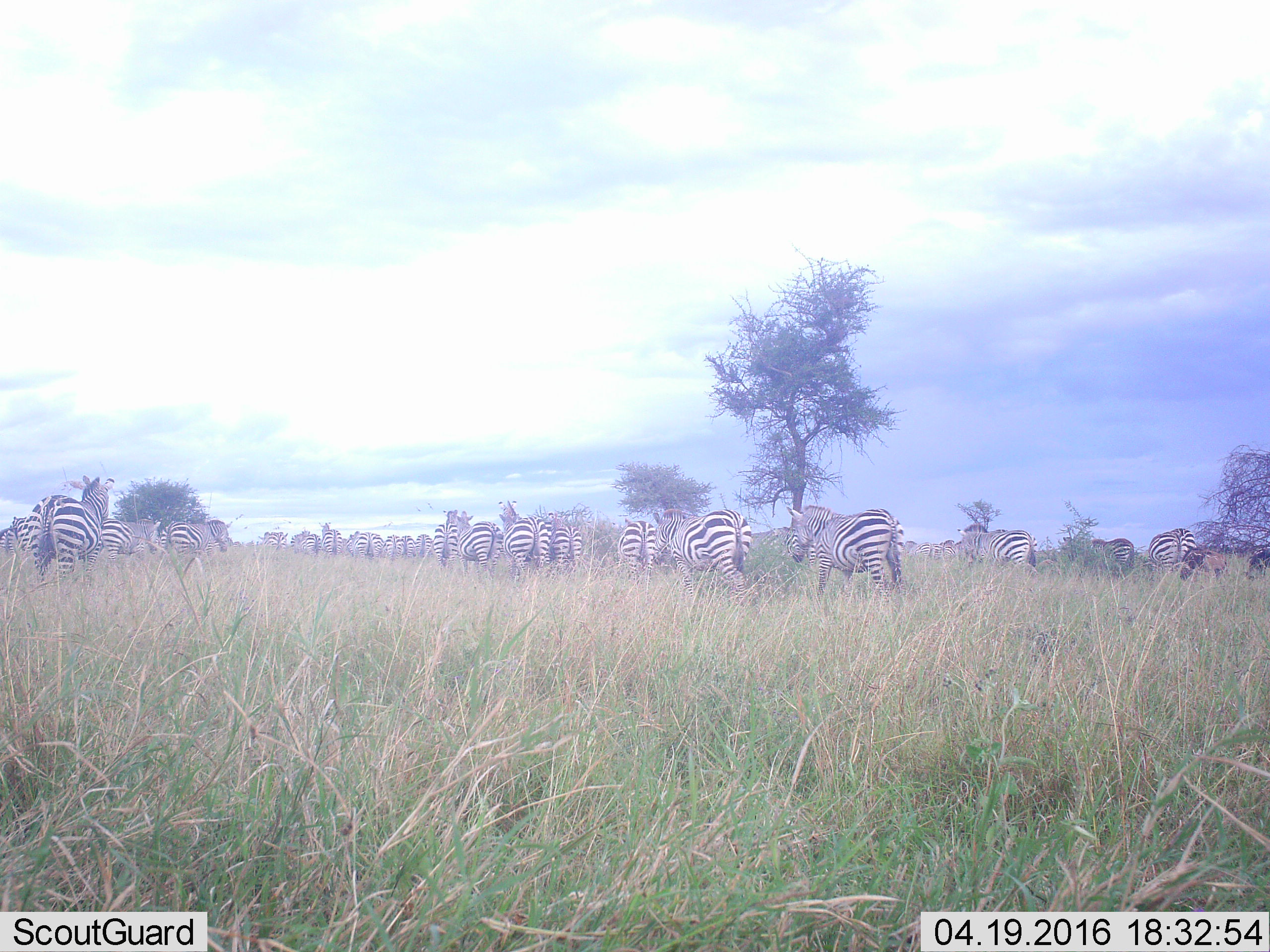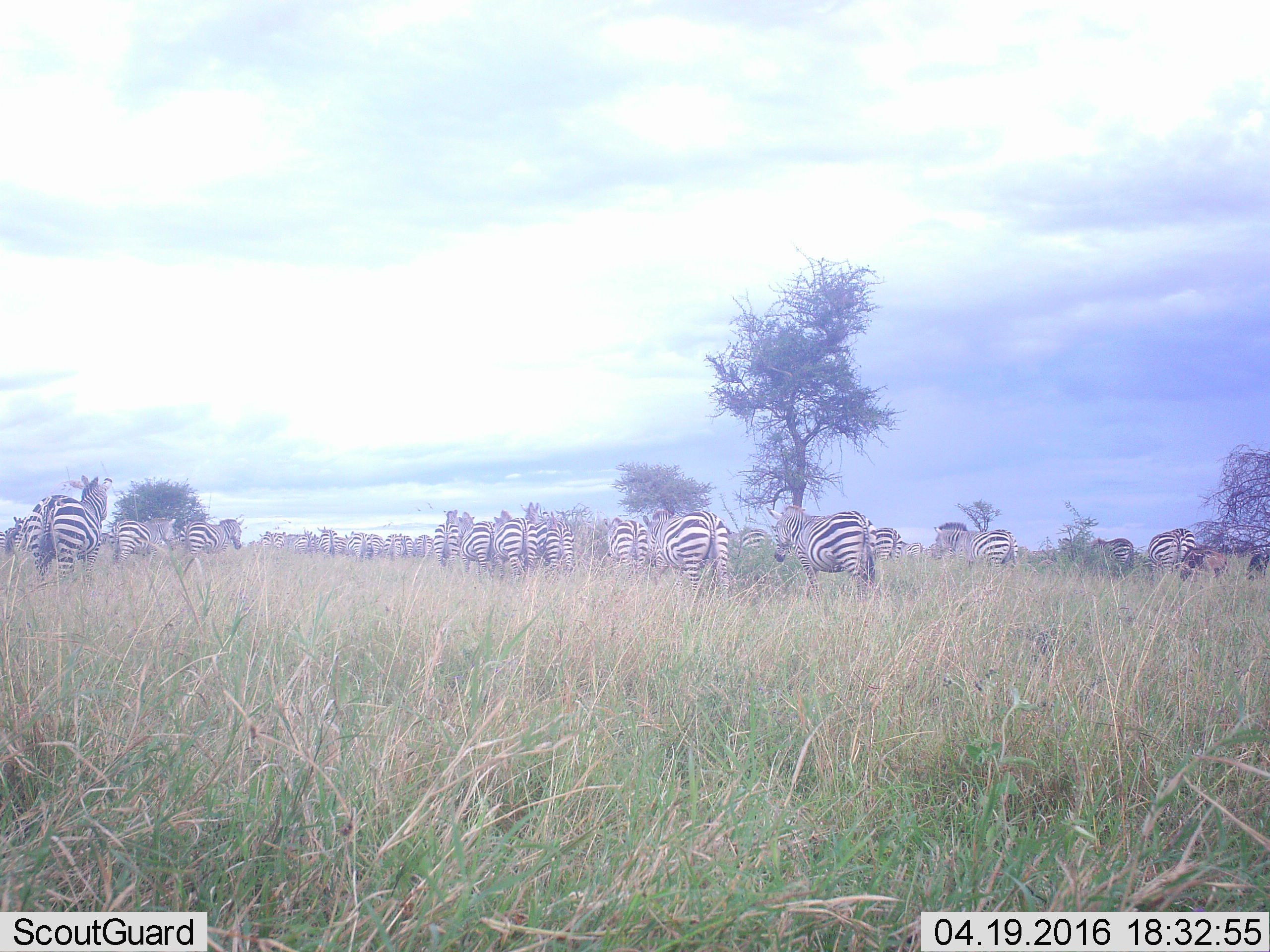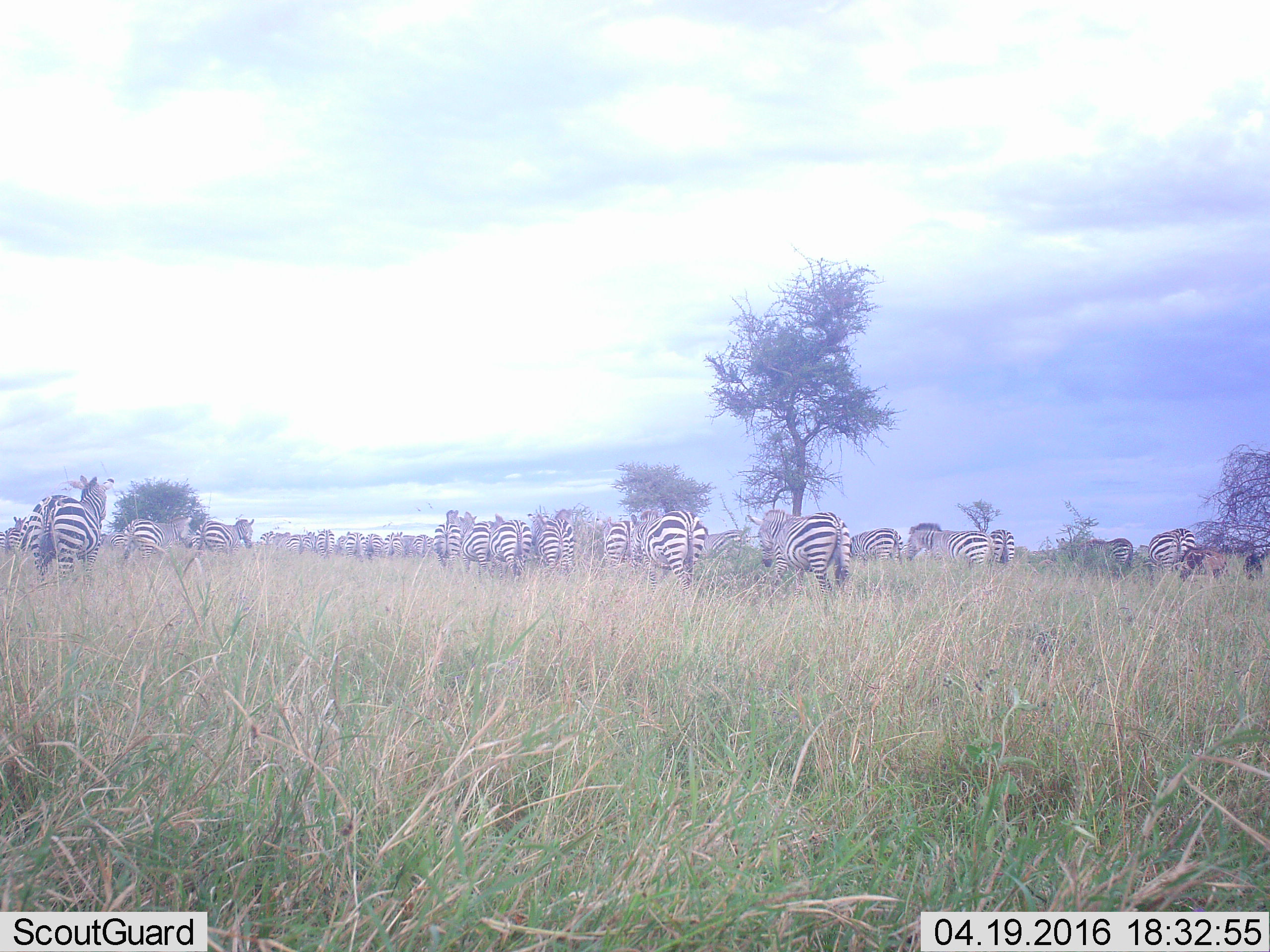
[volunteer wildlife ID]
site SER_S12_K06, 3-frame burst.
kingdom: Animalia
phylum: Chordata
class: Mammalia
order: Perissodactyla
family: Equidae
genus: Equus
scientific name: Equus quagga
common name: plains zebra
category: zebraplains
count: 11-50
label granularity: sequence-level